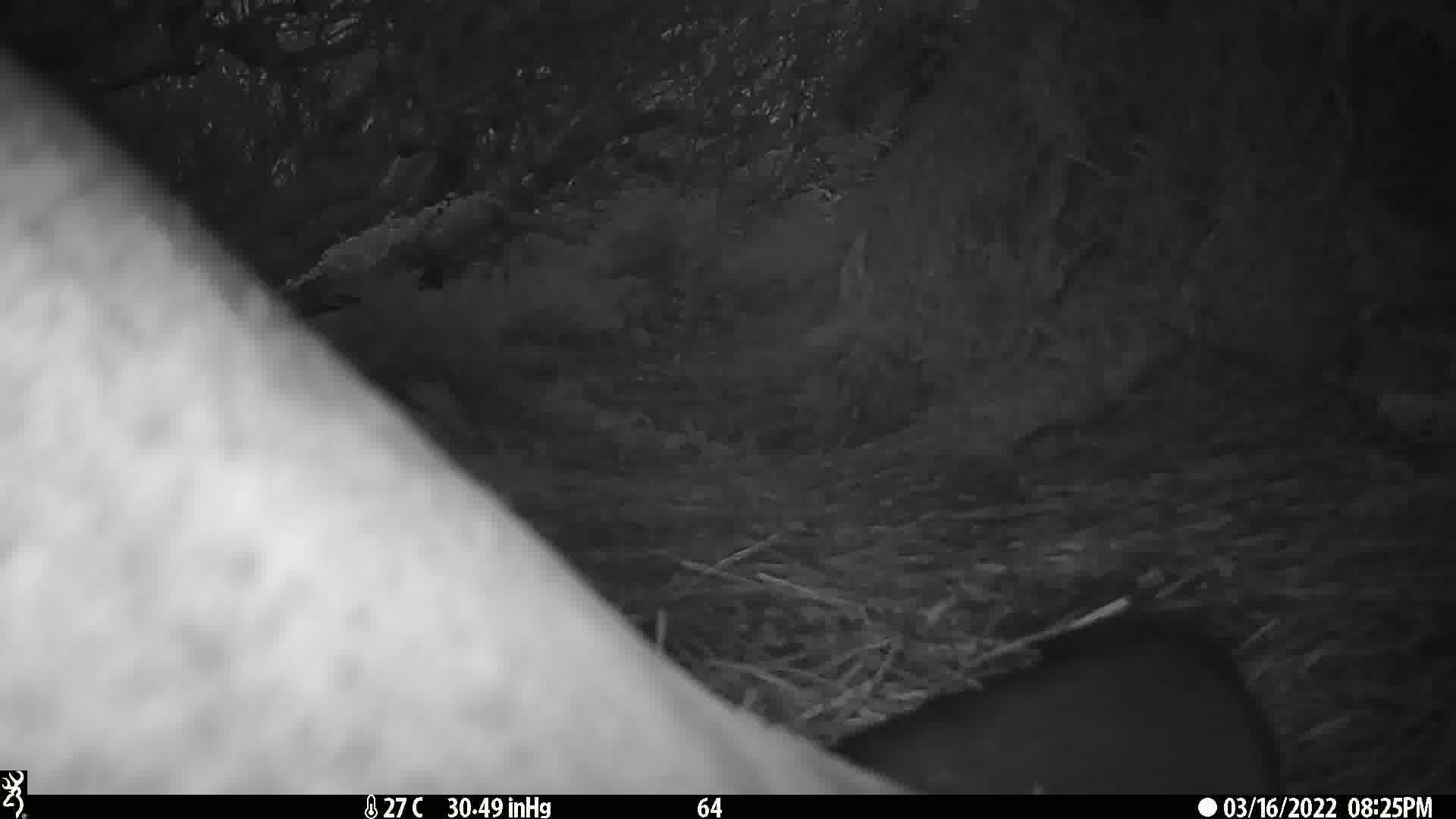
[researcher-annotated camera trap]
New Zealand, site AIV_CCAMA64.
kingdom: Animalia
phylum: Chordata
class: Mammalia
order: Carnivora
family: Otariidae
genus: Phocarctos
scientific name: Phocarctos hookeri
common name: new zealand sea lion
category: sealion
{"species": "sealion (new zealand sea lion) (Phocarctos hookeri)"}